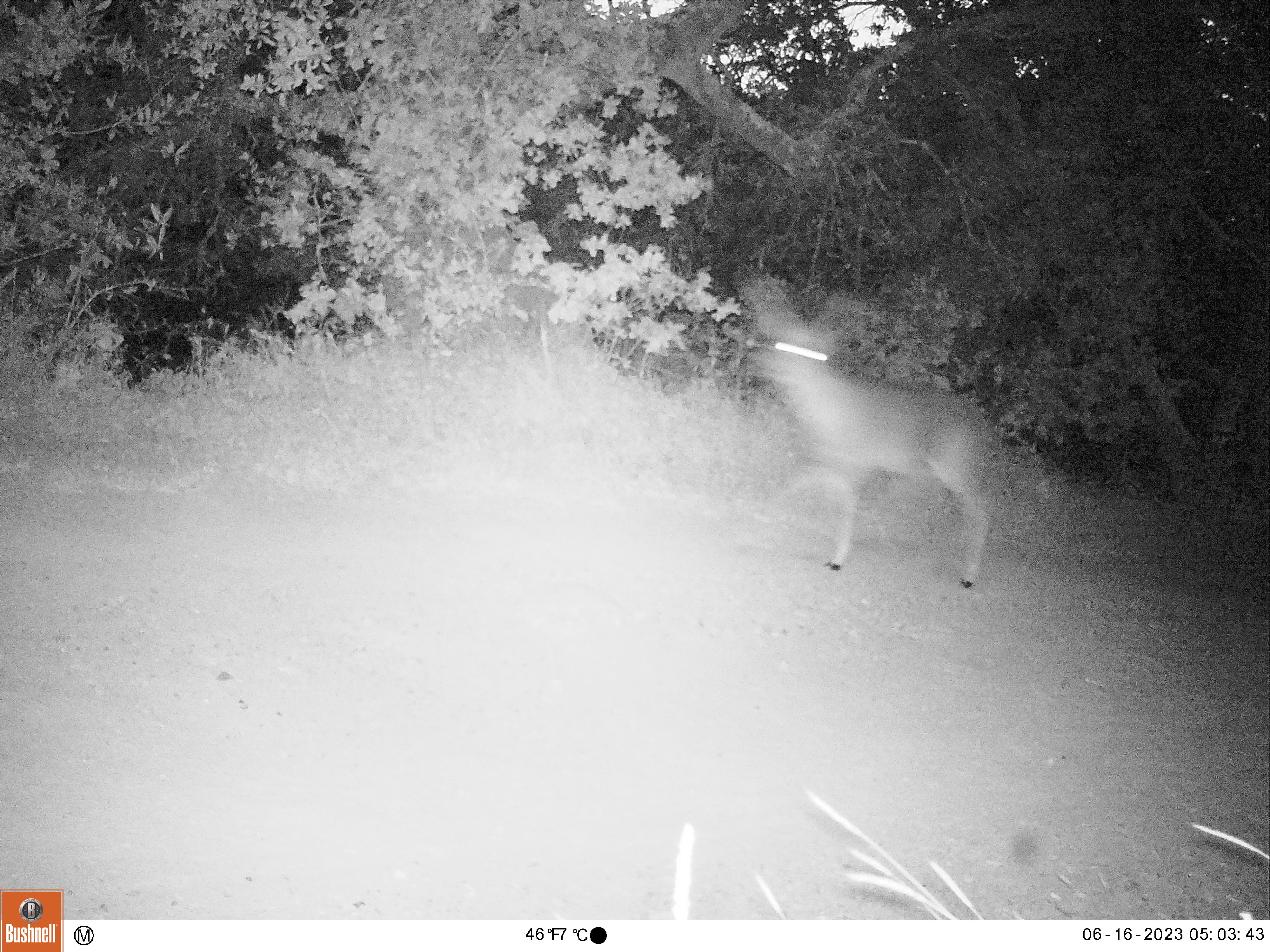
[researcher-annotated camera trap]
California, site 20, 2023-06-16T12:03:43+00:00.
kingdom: Animalia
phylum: Chordata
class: Mammalia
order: Artiodactyla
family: Cervidae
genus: Odocoileus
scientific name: Odocoileus hemionus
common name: mule deer